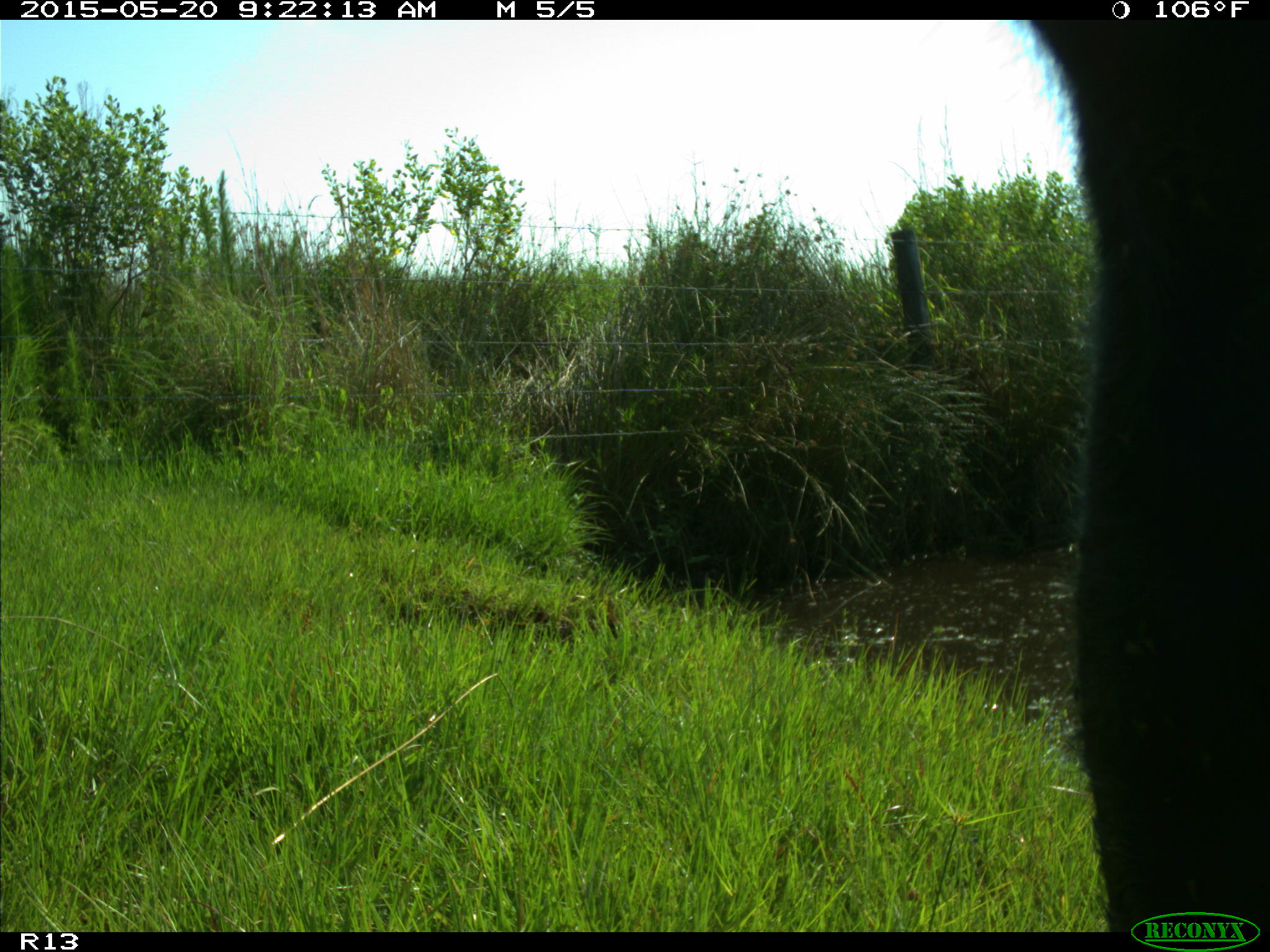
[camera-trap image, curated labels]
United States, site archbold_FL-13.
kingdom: Animalia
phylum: Chordata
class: Mammalia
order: Artiodactyla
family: Bovidae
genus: Bos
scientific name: Bos taurus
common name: domestic cow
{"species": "Bos taurus (domestic cow)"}